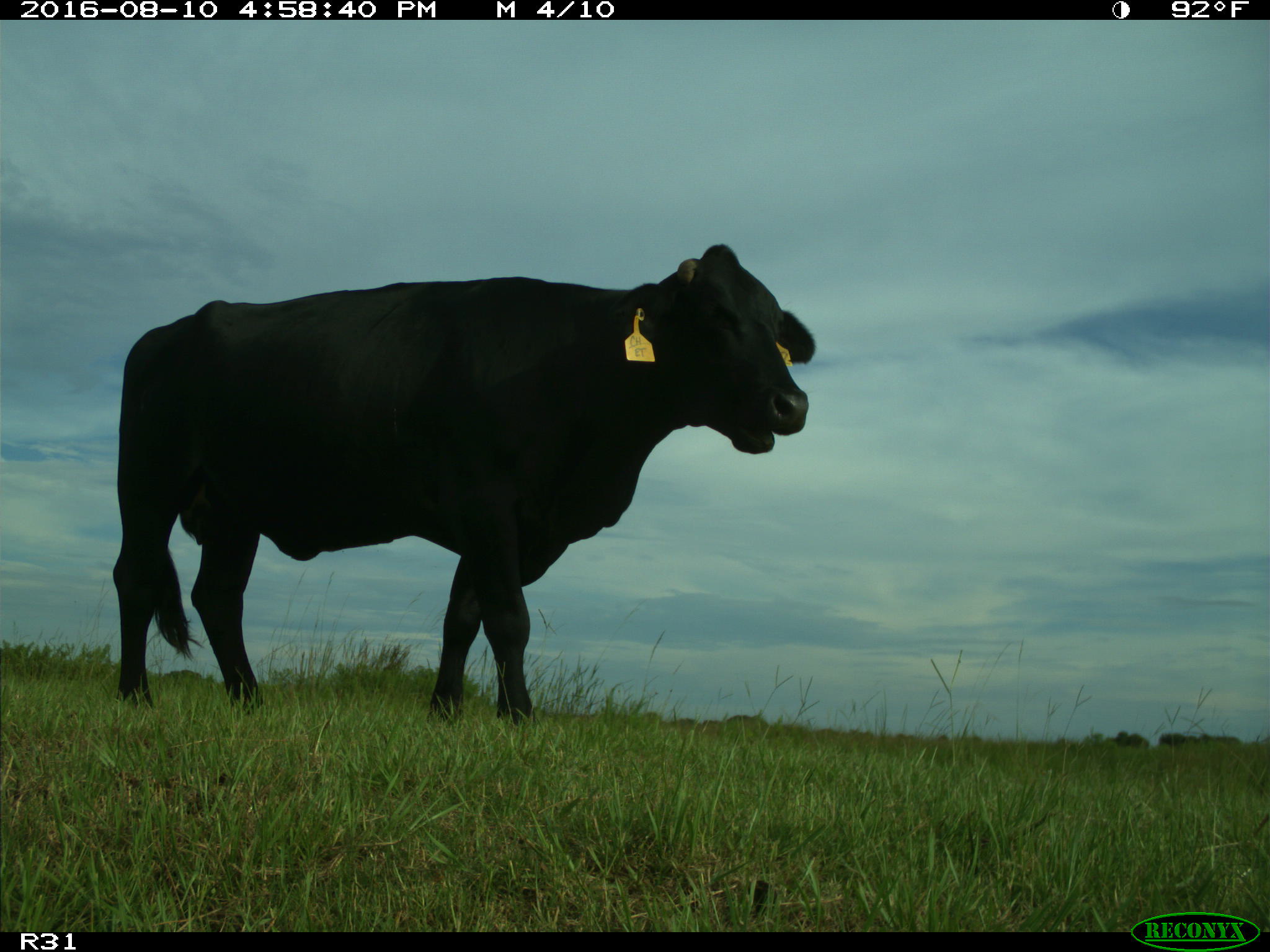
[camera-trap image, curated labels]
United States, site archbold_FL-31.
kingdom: Animalia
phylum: Chordata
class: Mammalia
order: Artiodactyla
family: Bovidae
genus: Bos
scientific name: Bos taurus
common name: domestic cow